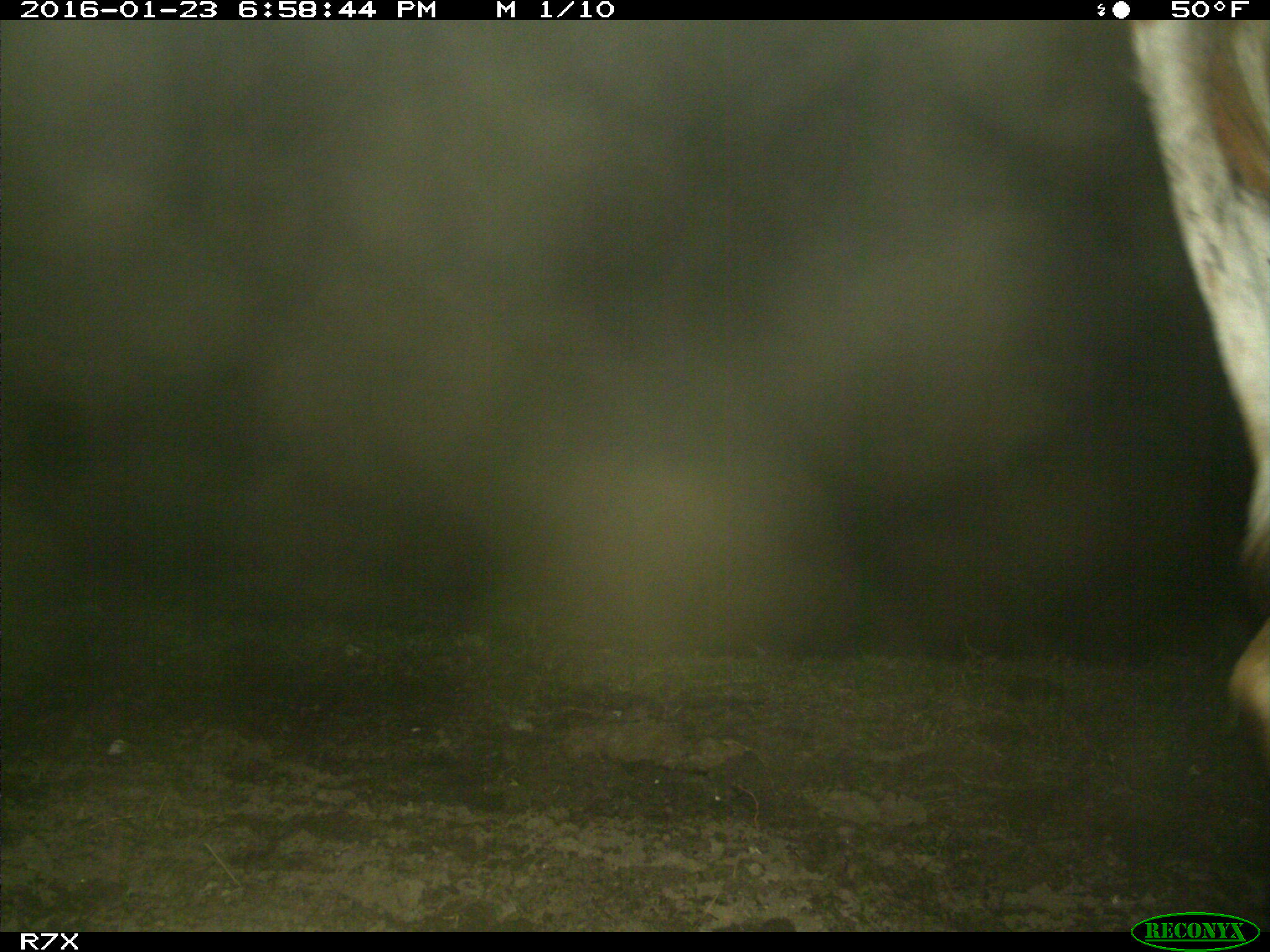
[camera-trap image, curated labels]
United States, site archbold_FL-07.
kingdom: Animalia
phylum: Chordata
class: Mammalia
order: Artiodactyla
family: Bovidae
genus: Bos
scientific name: Bos taurus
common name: domestic cow